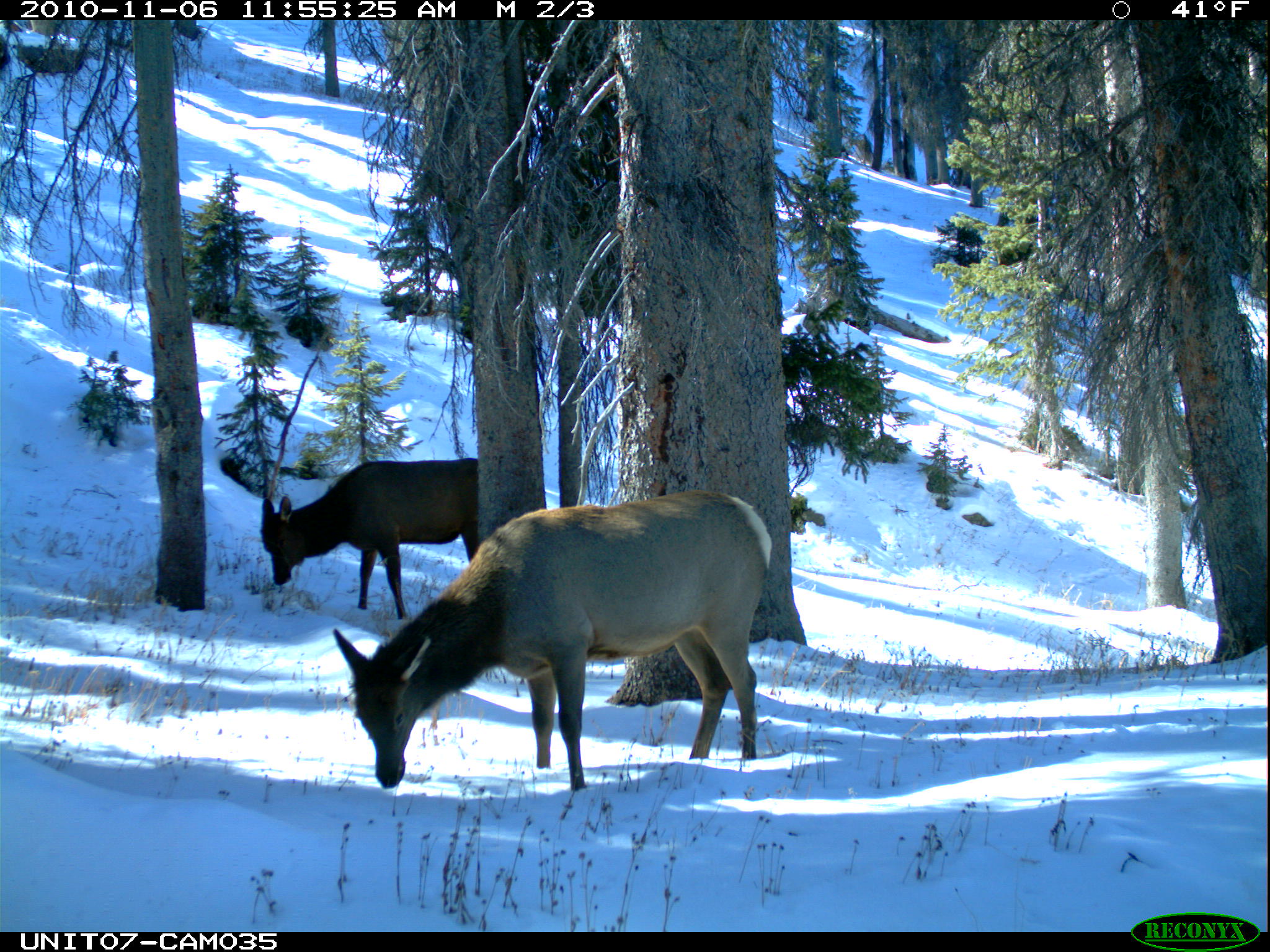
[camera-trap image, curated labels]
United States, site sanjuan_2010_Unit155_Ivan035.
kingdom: Animalia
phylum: Chordata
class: Mammalia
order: Artiodactyla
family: Cervidae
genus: Cervus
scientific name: Cervus elaphus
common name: red deer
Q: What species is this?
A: Cervus elaphus (red deer).